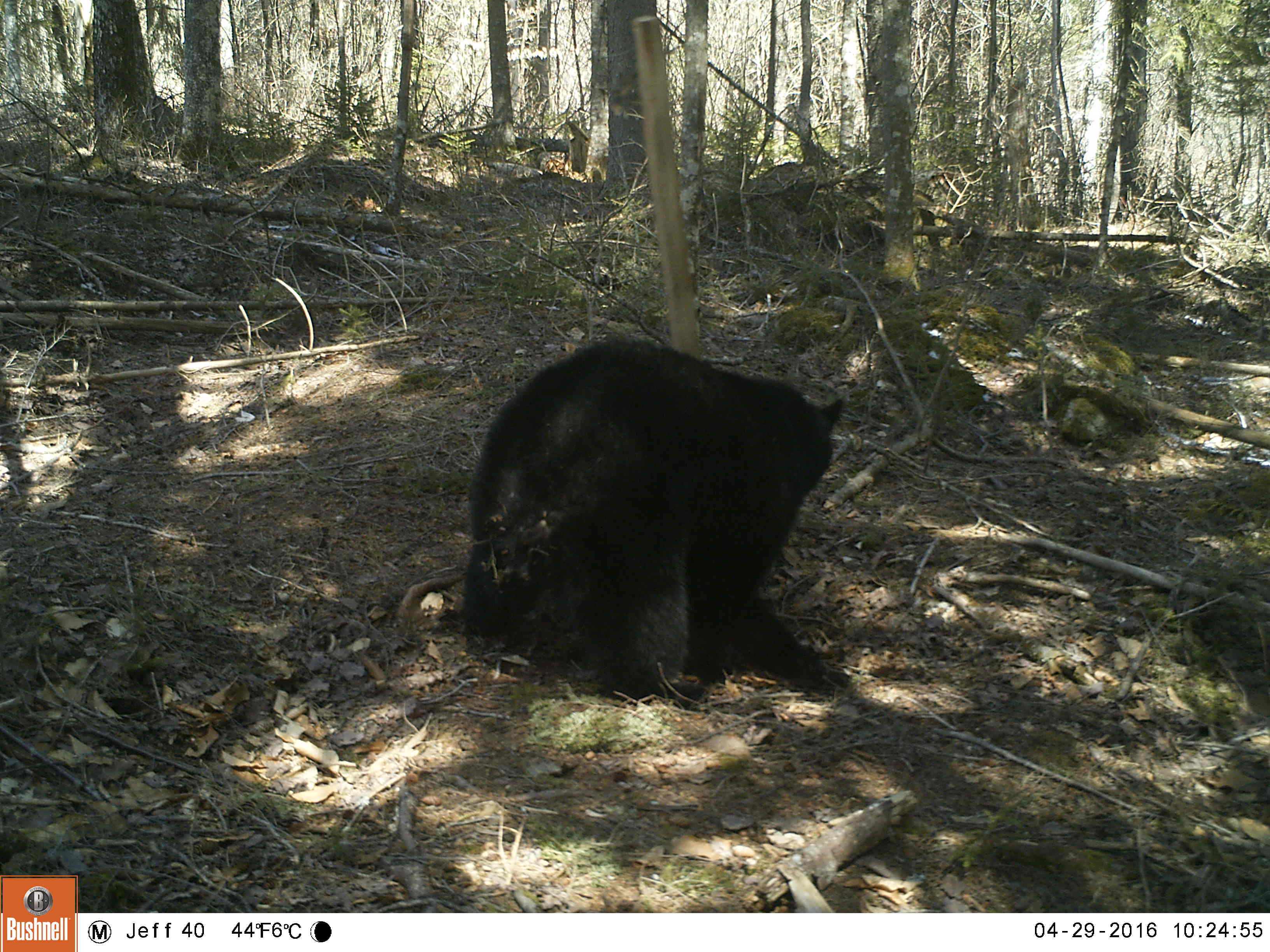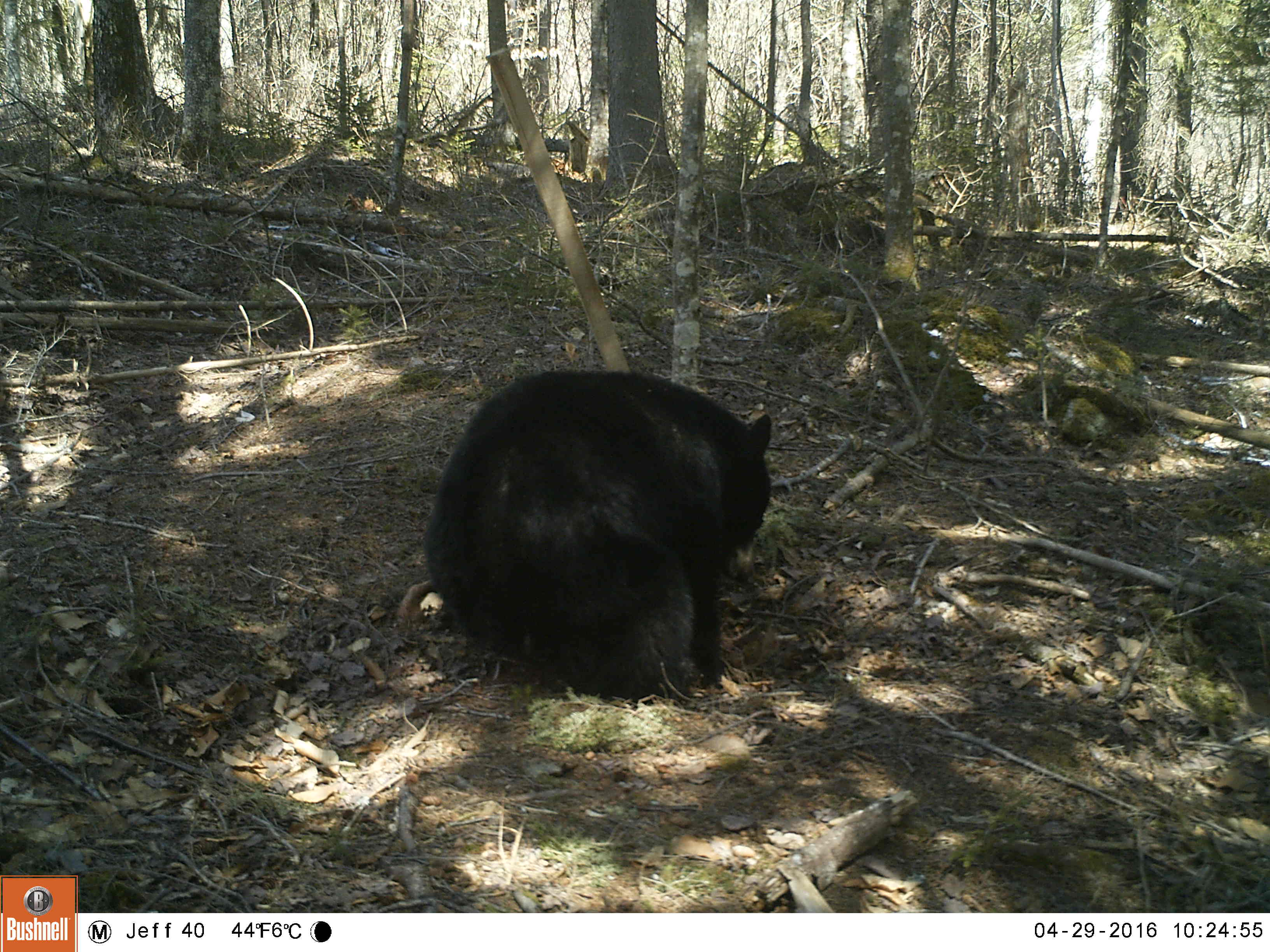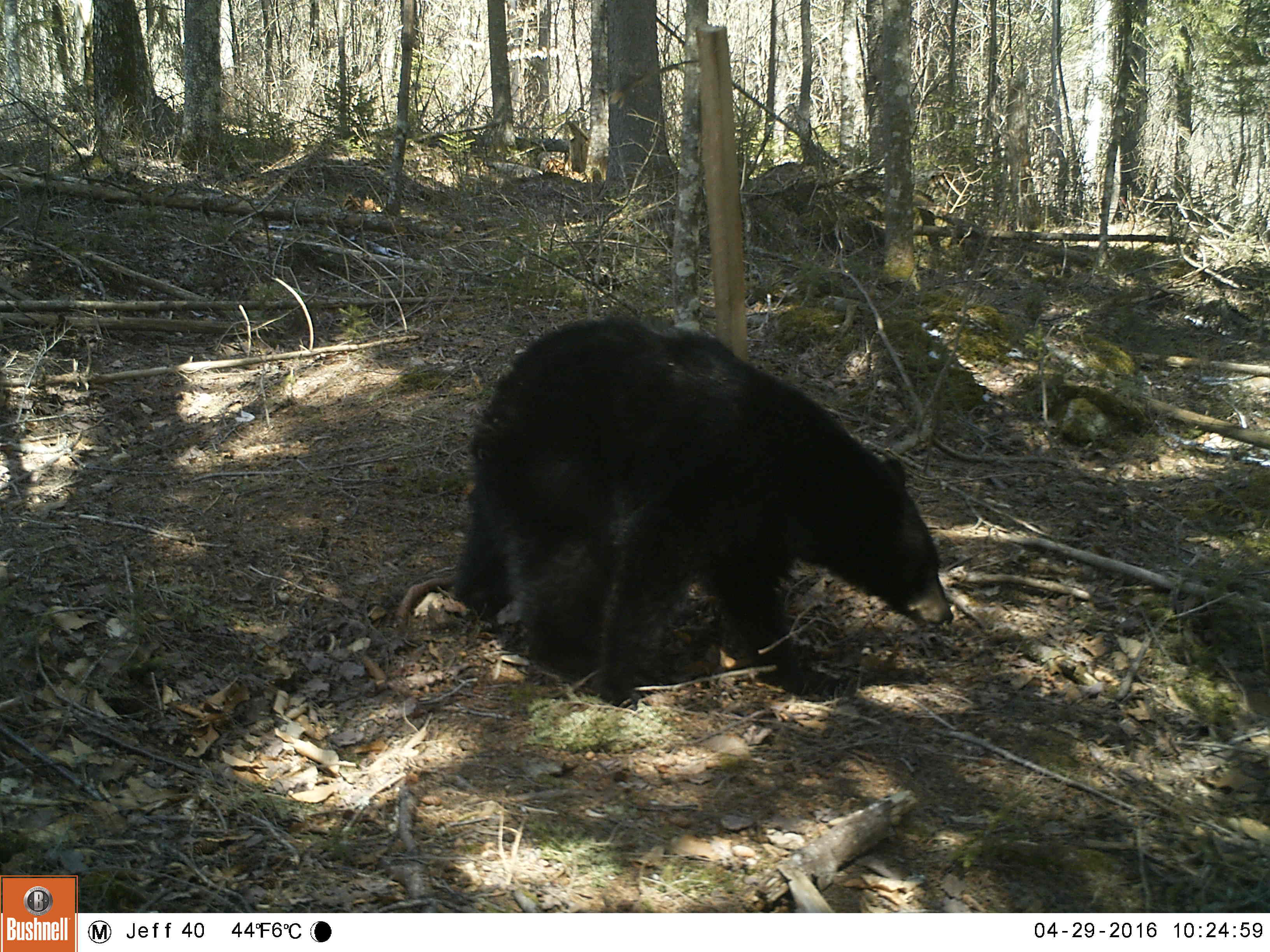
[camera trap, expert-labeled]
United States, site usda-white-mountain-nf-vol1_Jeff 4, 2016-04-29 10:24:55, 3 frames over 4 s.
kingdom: Animalia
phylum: Chordata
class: Mammalia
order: Carnivora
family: Ursidae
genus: Ursus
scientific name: Ursus americanus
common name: black bear